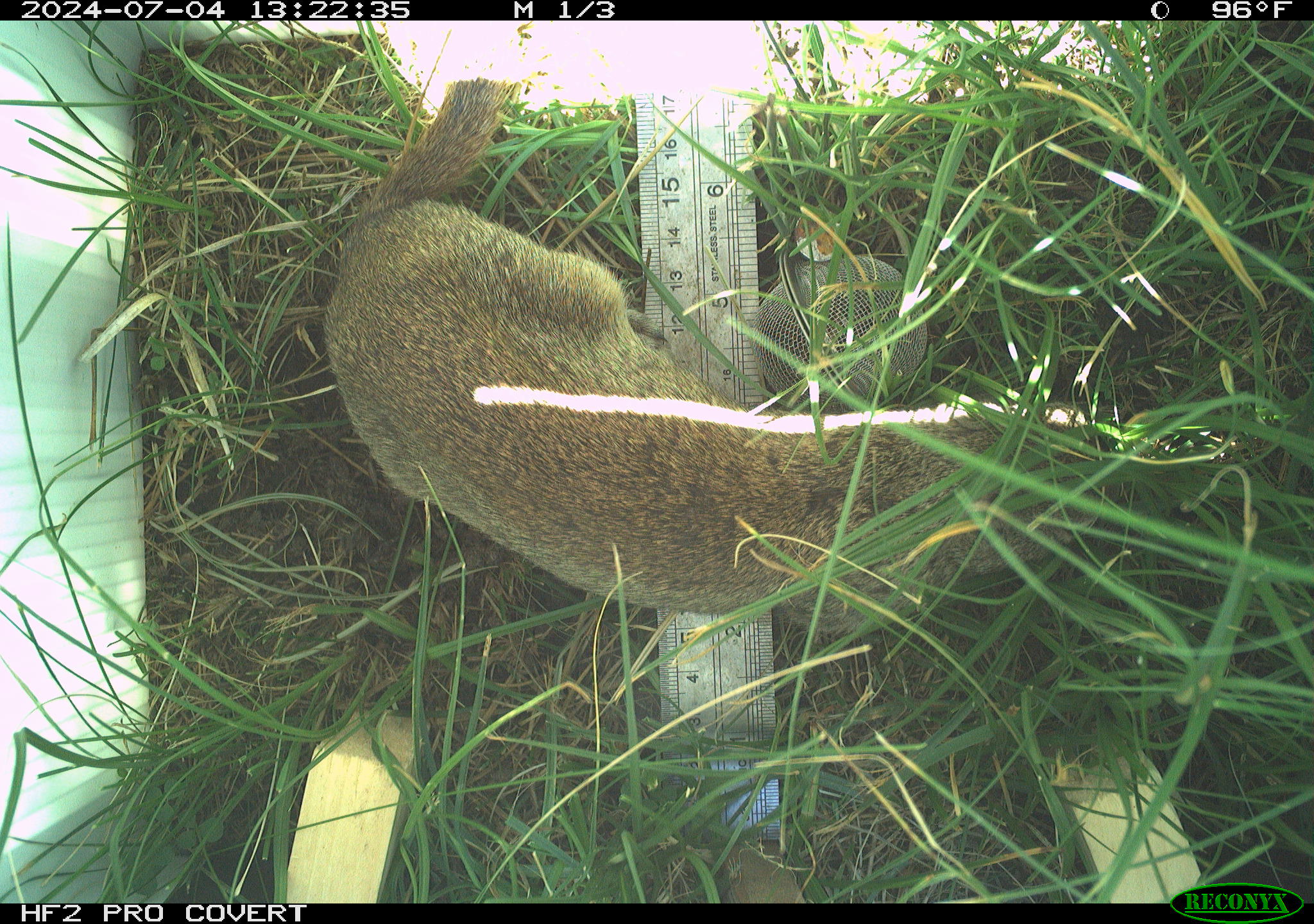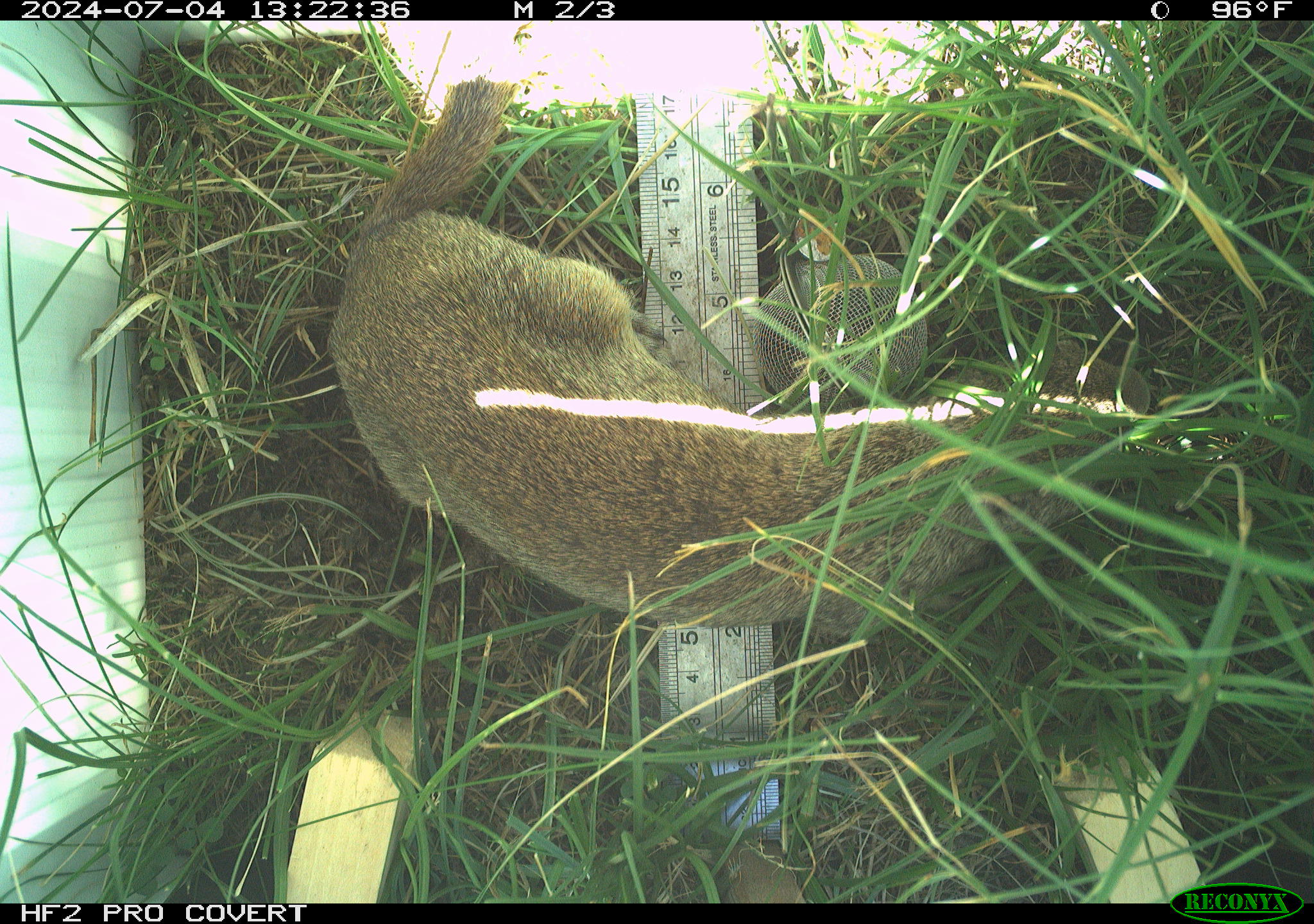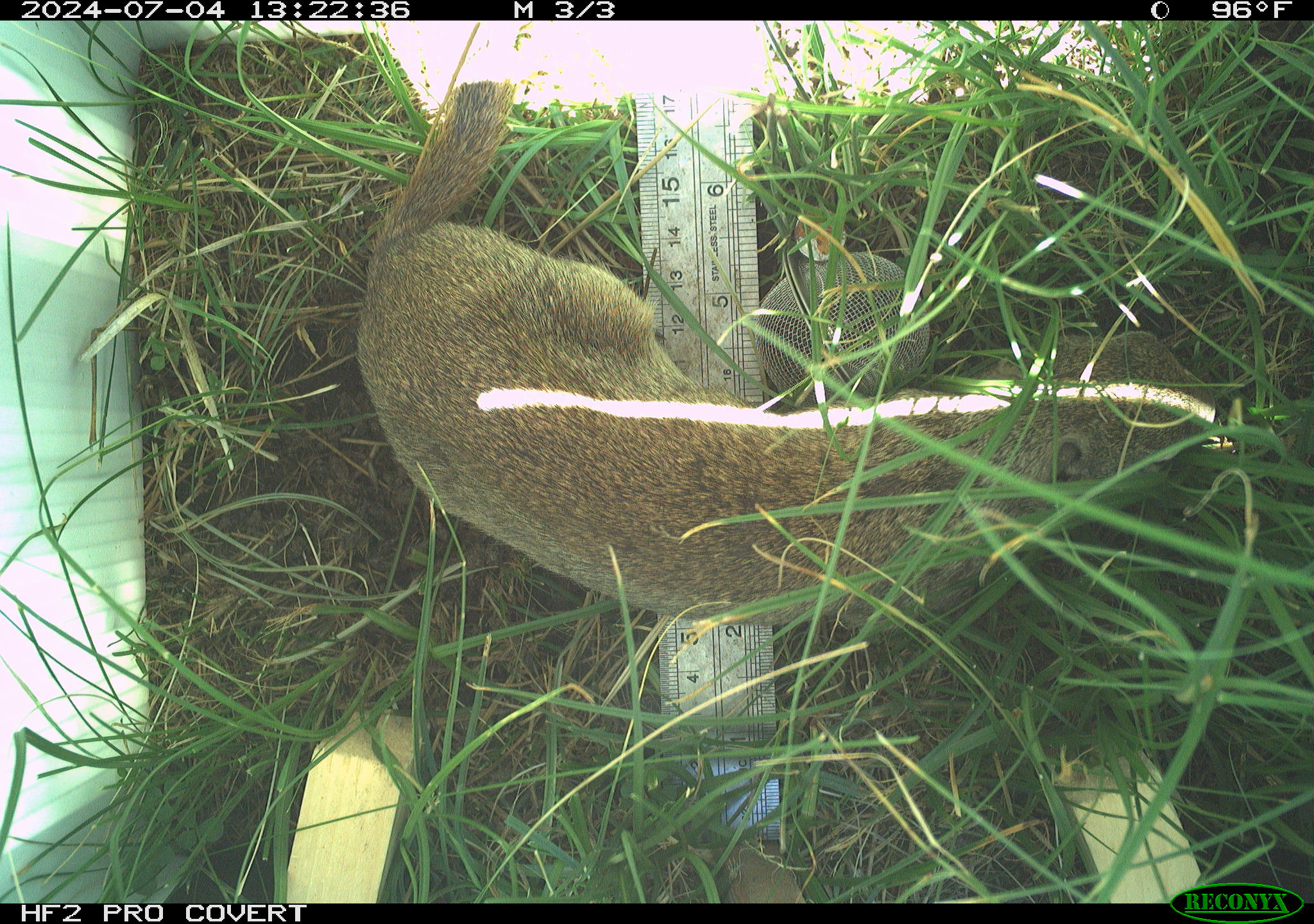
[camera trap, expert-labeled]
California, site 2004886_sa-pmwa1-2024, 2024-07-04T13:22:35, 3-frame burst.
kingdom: Animalia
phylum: Chordata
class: Mammalia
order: Rodentia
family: Sciuridae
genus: Urocitellus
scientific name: Urocitellus beldingi beldingi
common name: belding's ground squirrel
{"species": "belding's ground squirrel (Urocitellus beldingi beldingi)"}